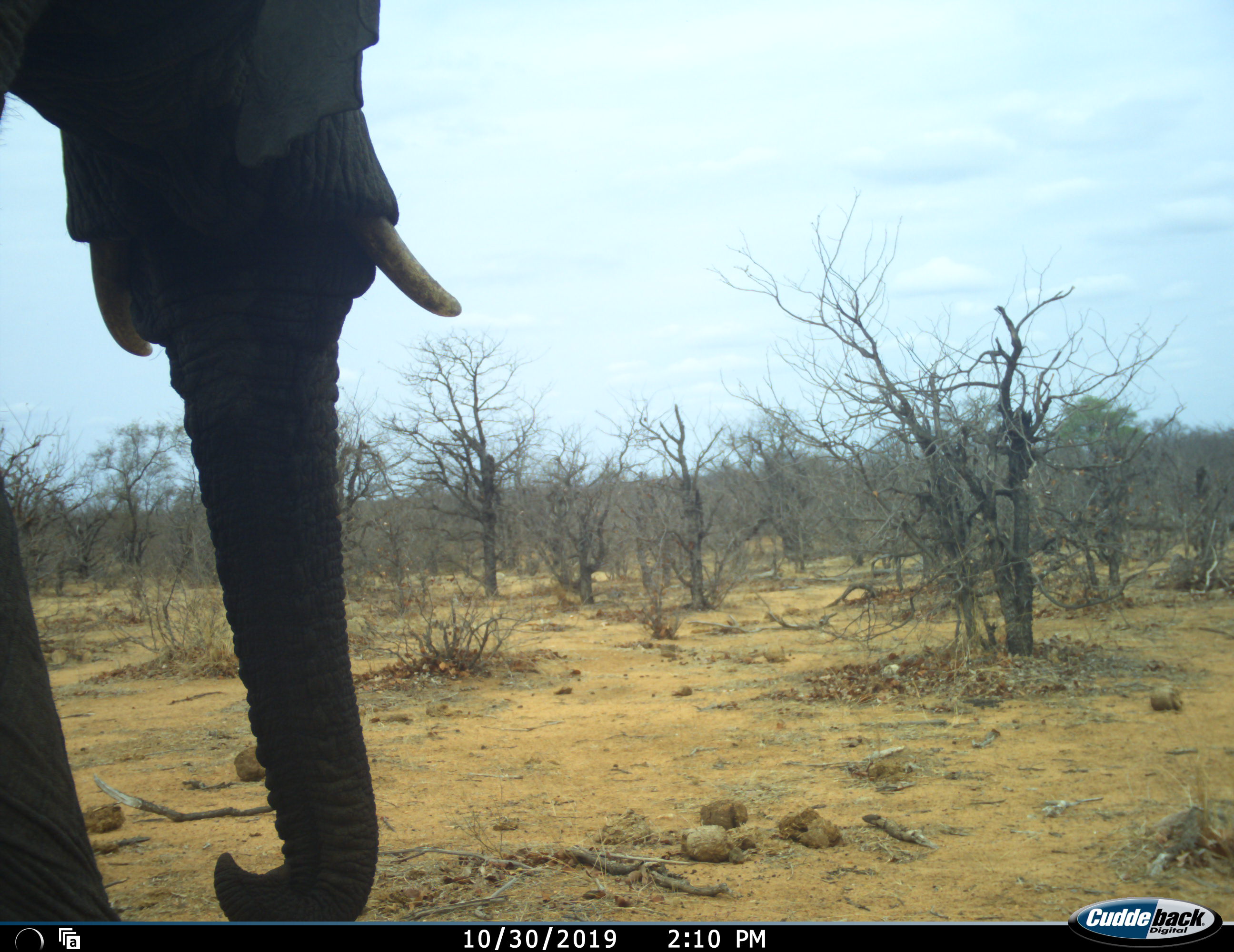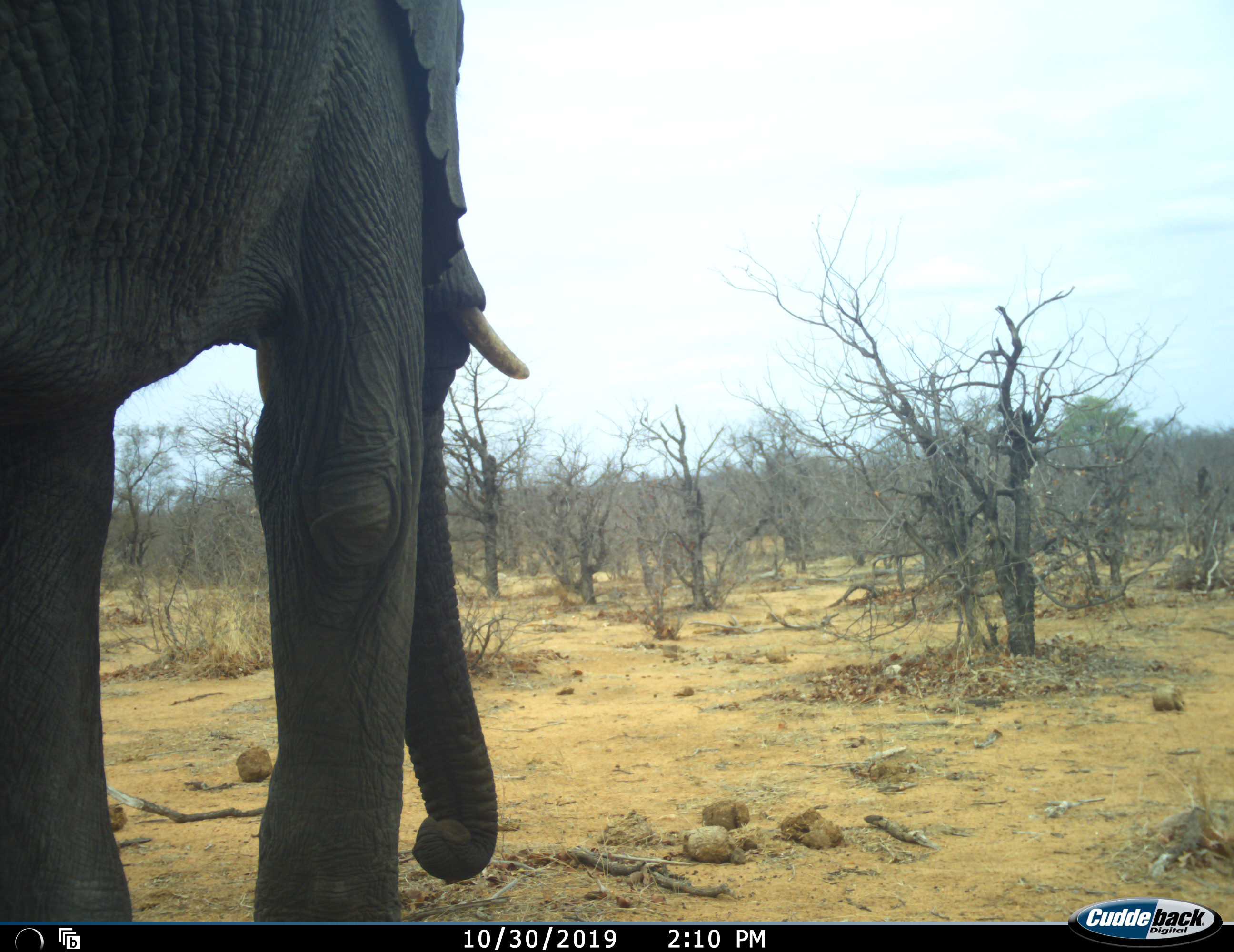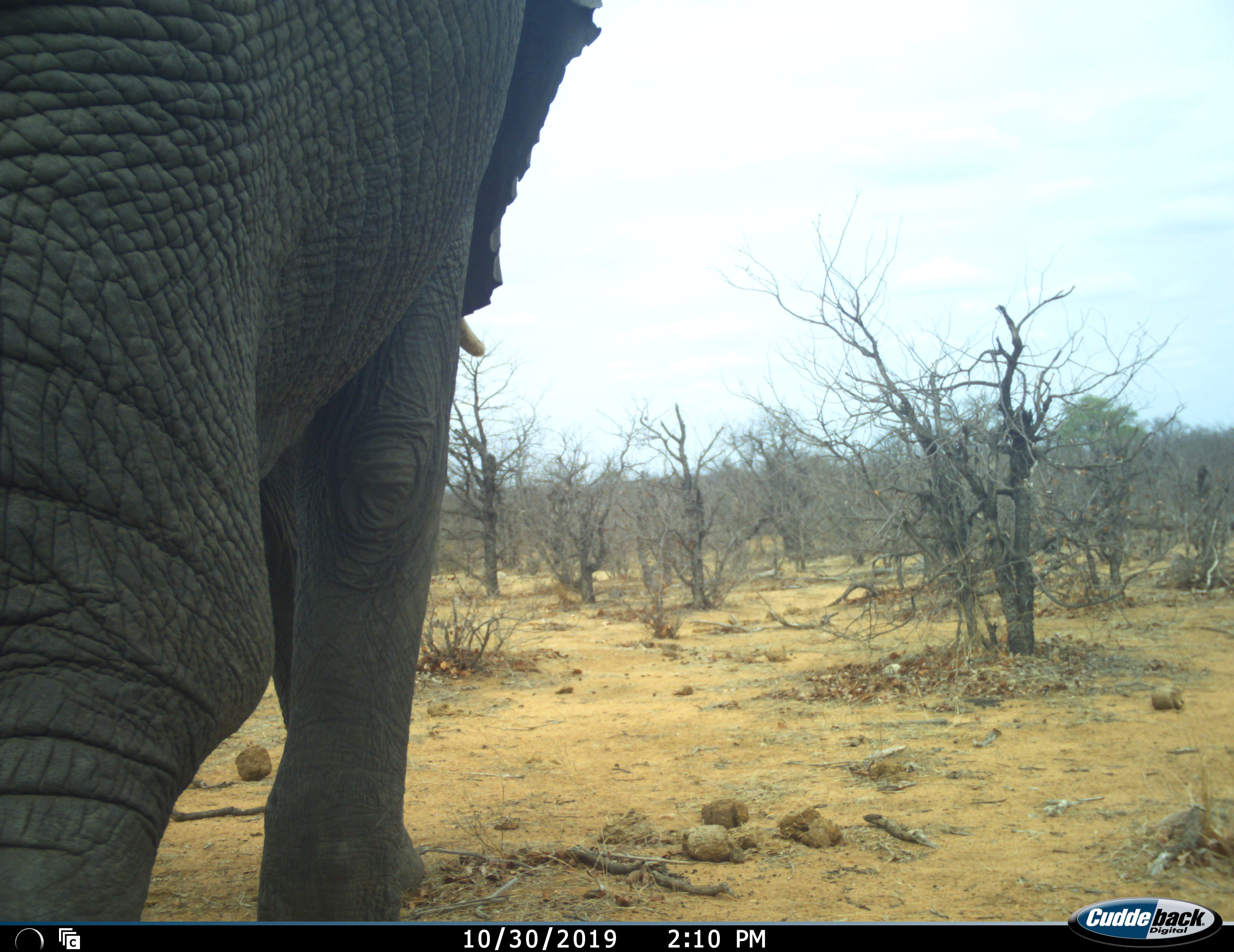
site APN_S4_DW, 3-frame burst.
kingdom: Animalia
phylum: Chordata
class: Mammalia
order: Proboscidea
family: Elephantidae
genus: Loxodonta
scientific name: Loxodonta africana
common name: african bush elephant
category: elephant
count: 1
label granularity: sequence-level